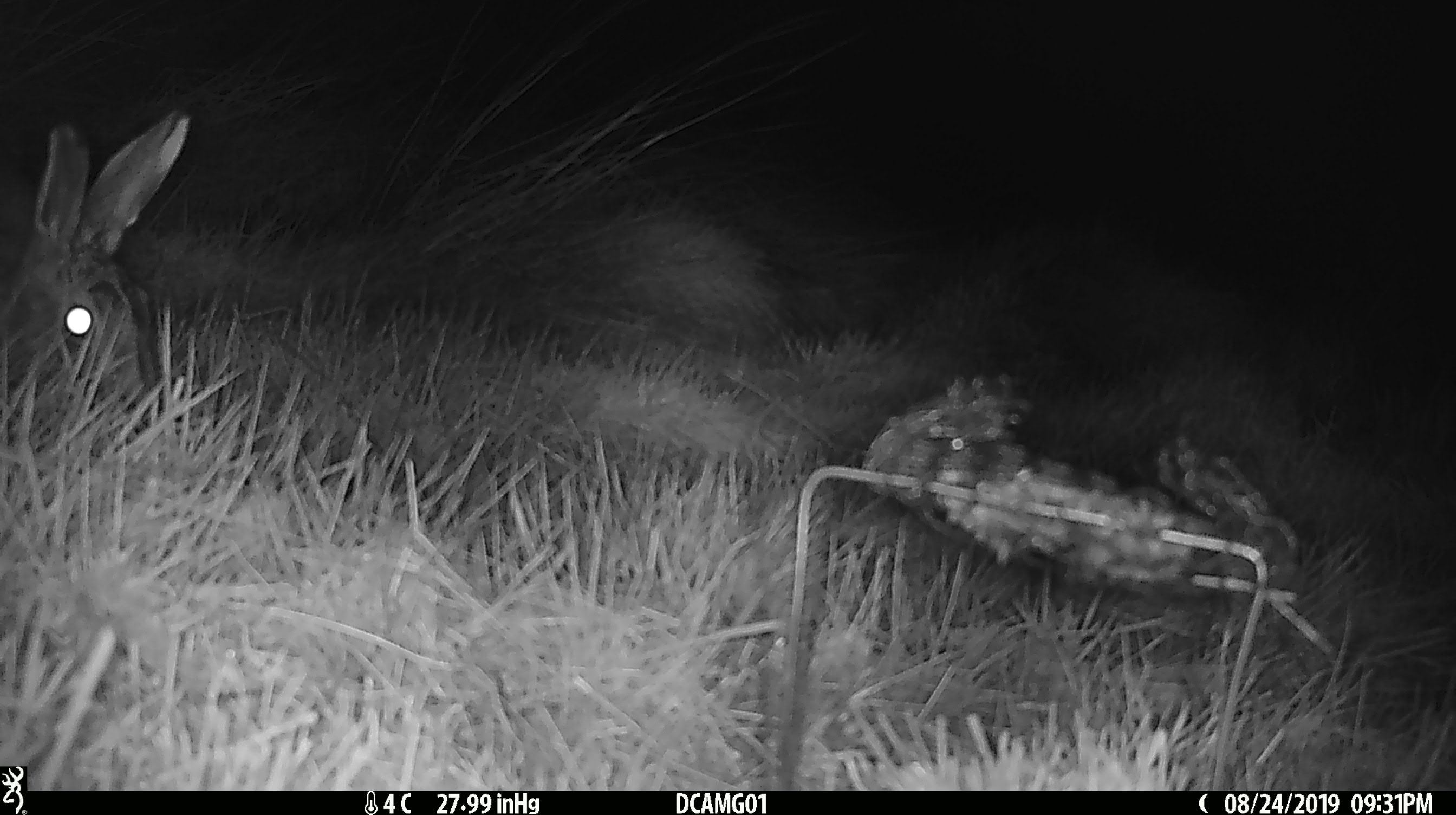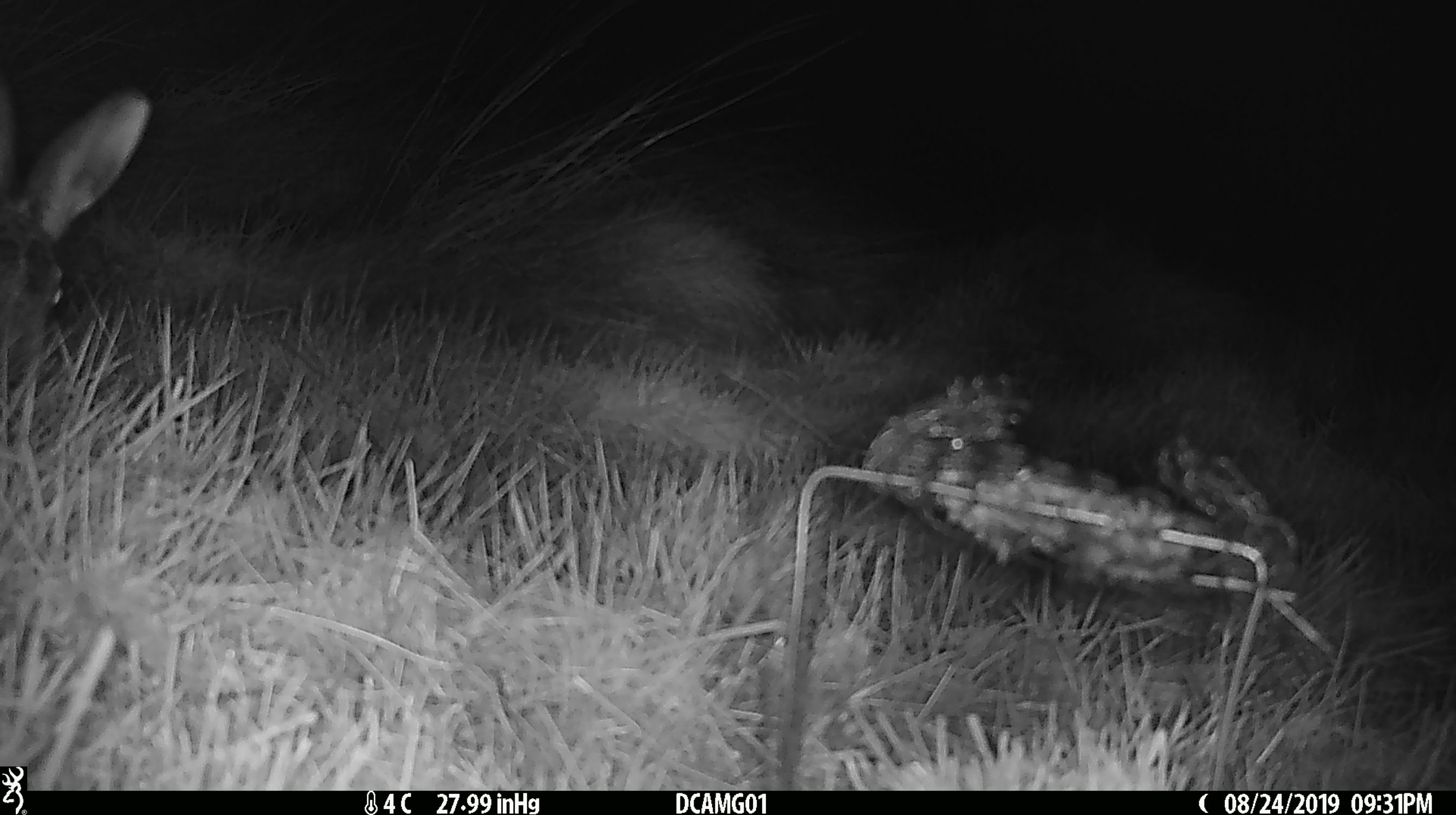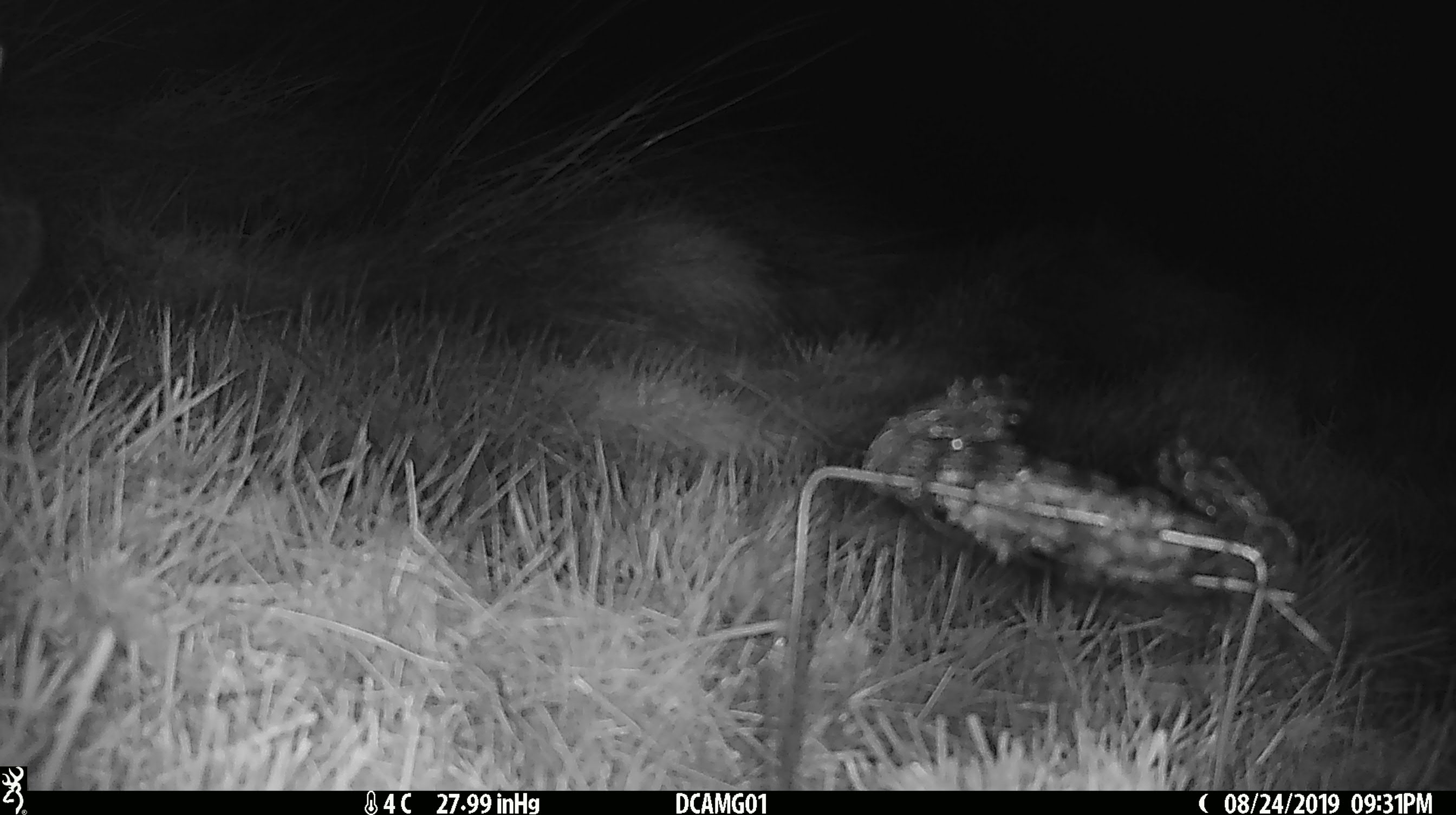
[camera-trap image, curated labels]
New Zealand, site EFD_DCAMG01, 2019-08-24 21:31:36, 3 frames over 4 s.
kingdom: Animalia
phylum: Chordata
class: Mammalia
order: Lagomorpha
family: Leporidae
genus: Lepus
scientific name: Lepus europaeus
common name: brown hare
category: hare